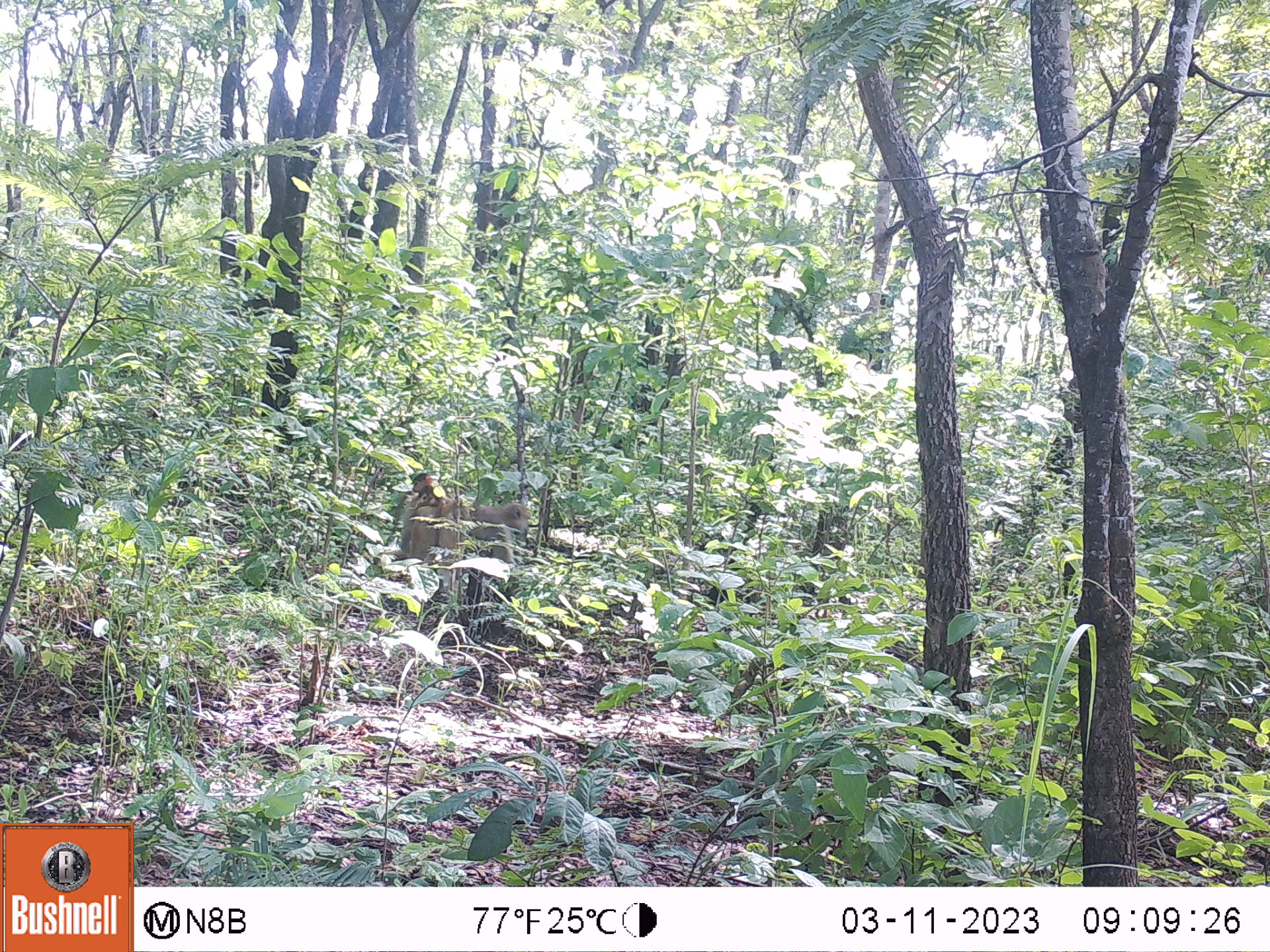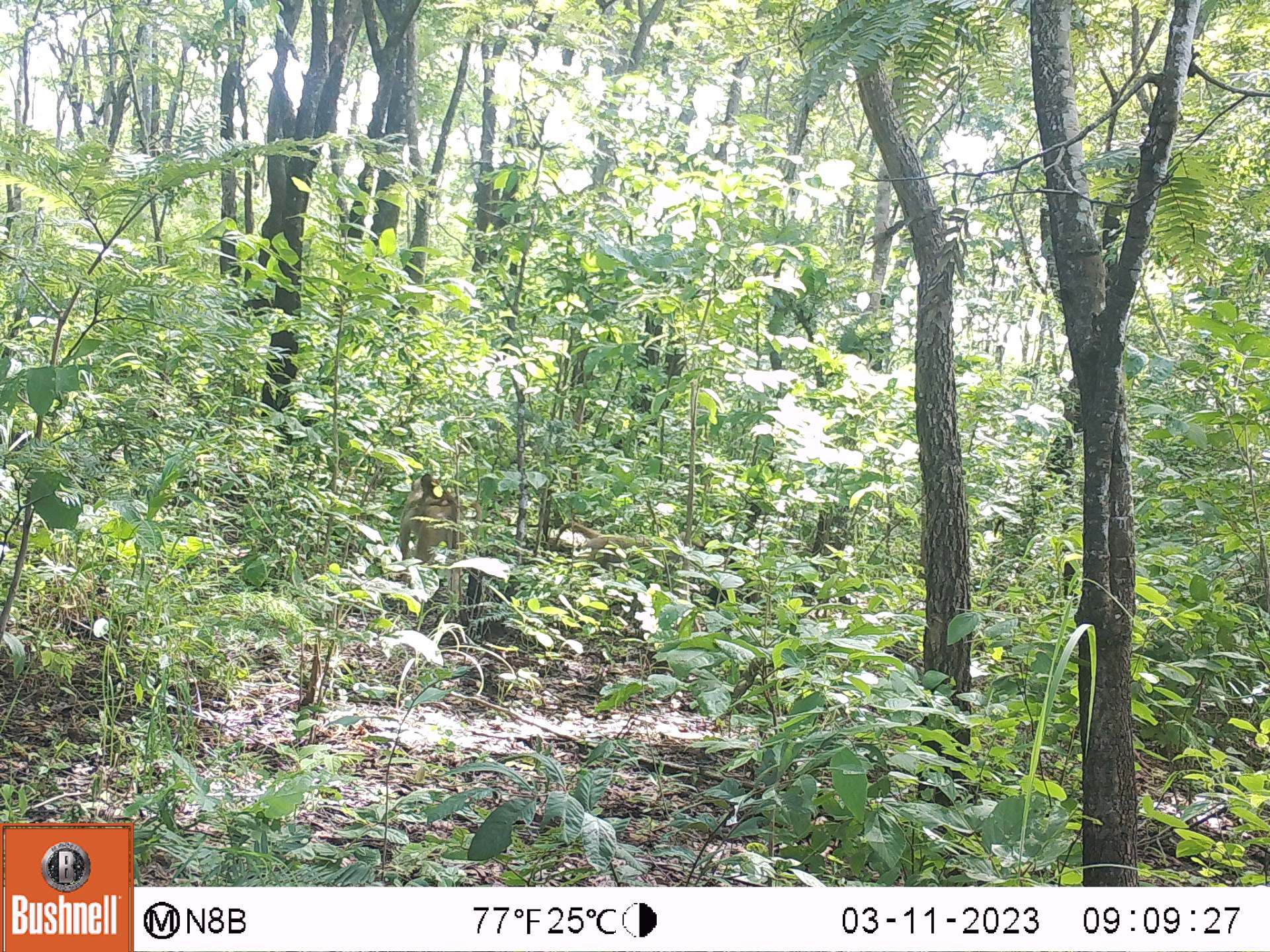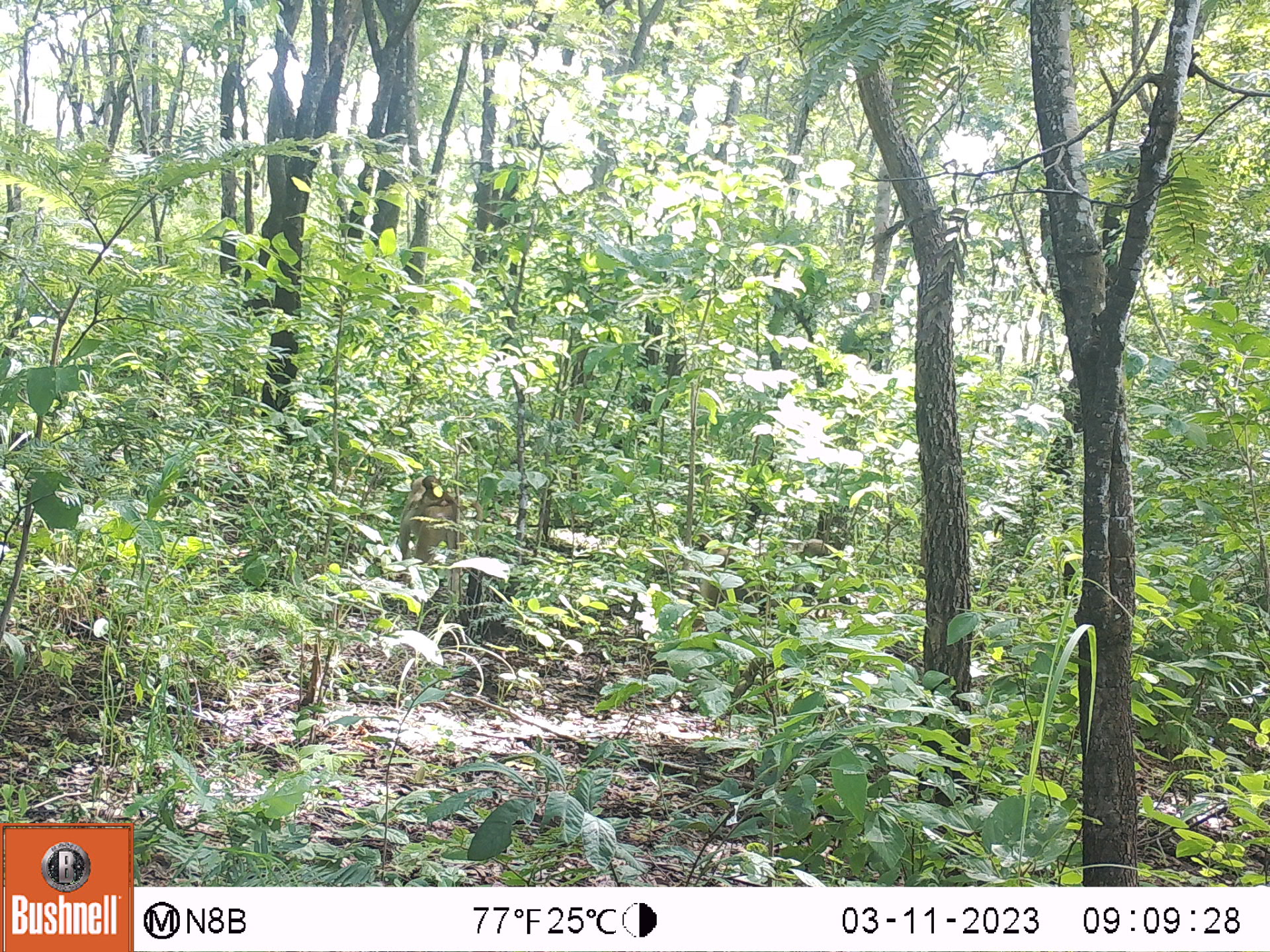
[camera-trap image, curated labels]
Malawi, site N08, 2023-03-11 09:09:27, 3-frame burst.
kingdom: Animalia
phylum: Chordata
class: Mammalia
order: Primates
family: Cercopithecidae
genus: Papio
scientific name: Papio cynocephalus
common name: yellow baboon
Yellow baboon (Papio cynocephalus), count 2.